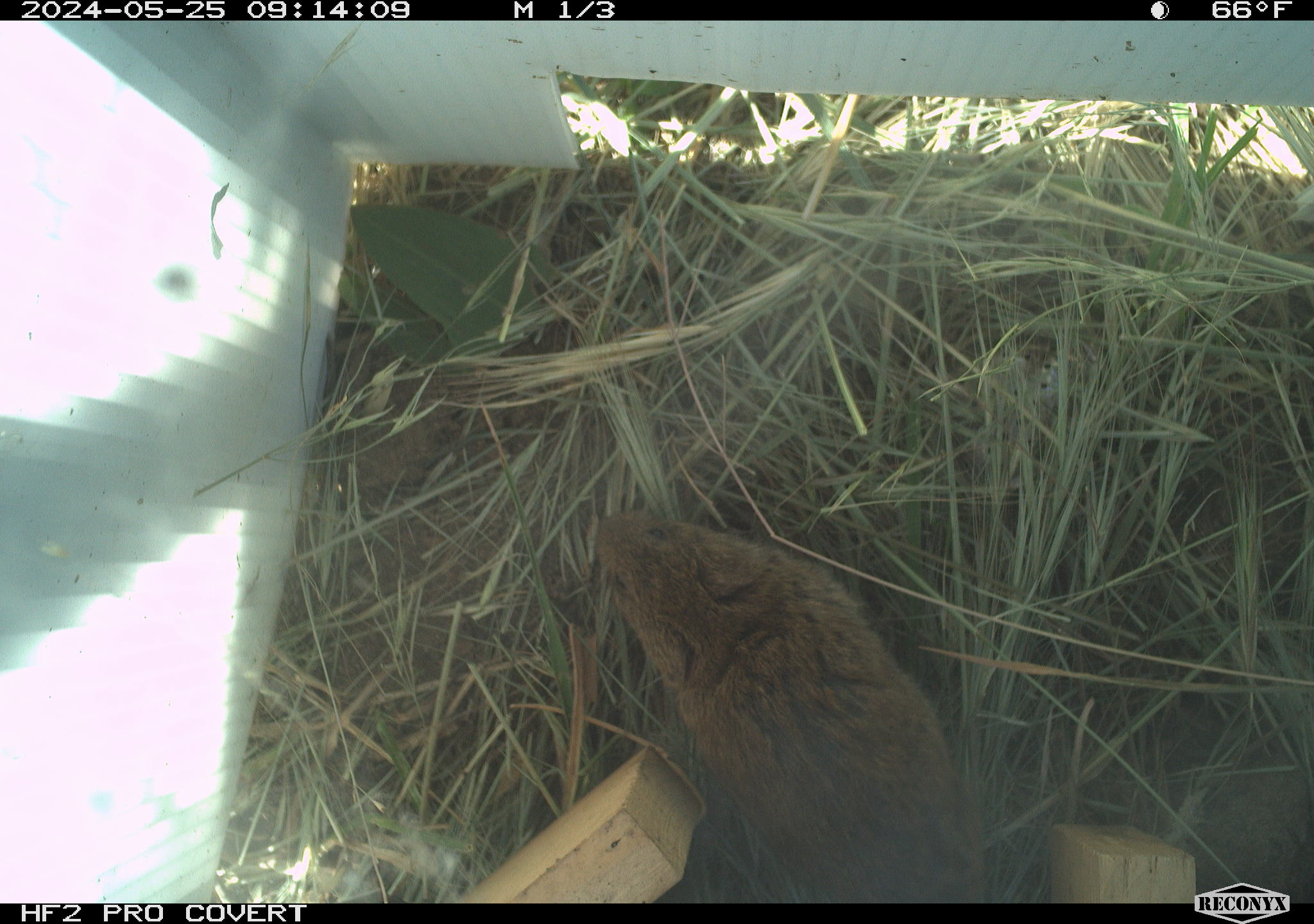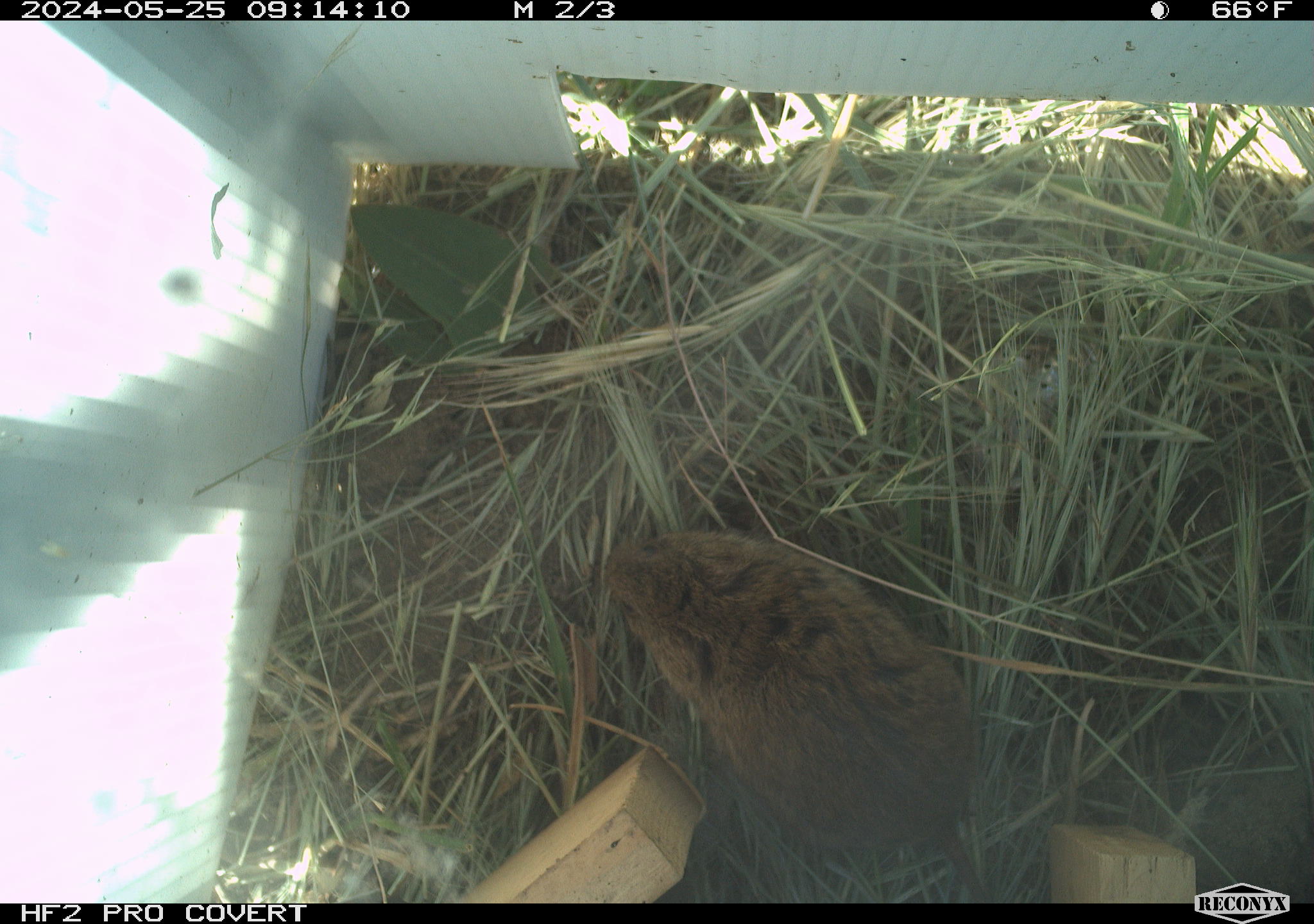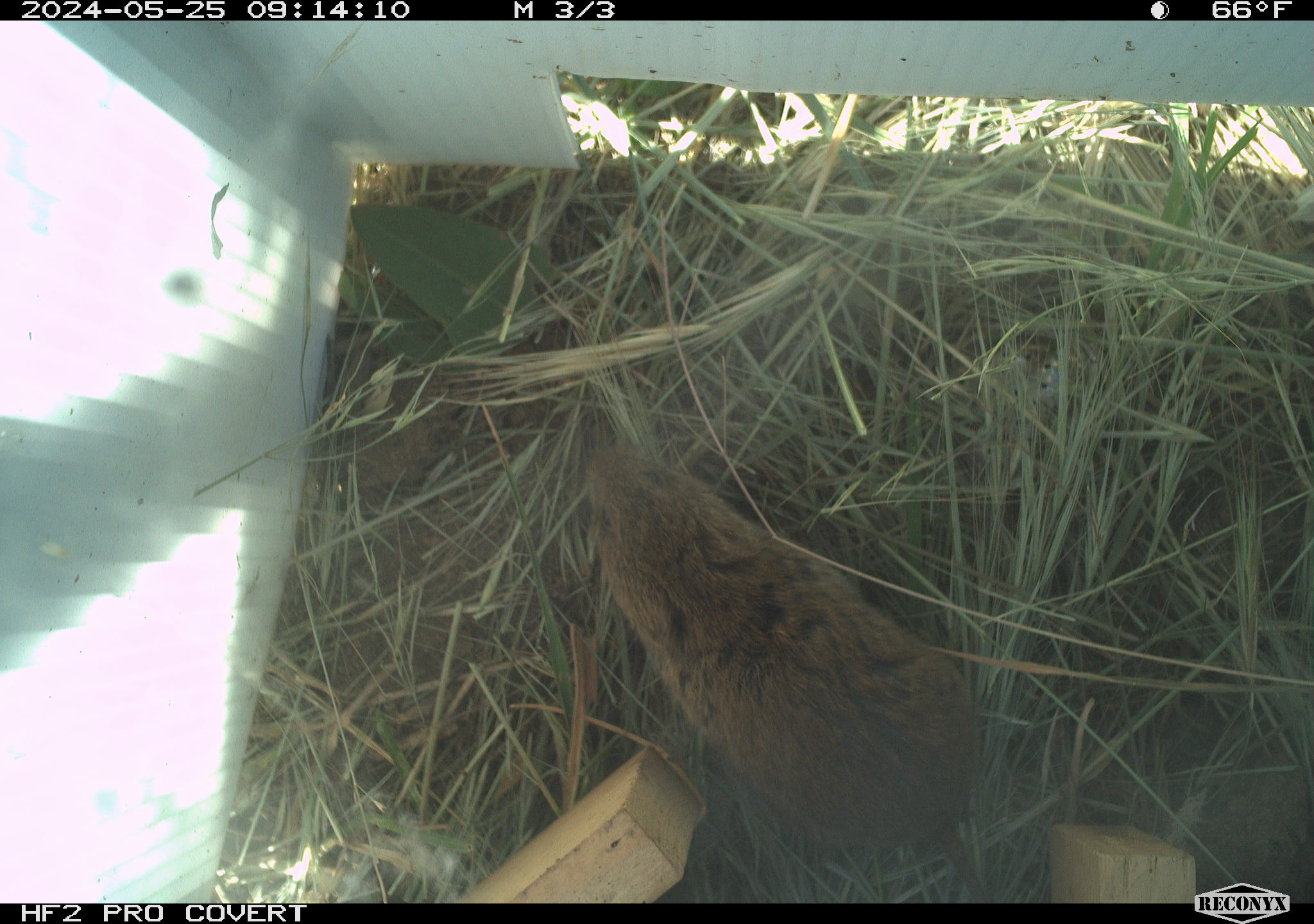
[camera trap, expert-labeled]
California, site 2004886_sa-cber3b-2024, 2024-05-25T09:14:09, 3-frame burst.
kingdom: Animalia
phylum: Chordata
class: Mammalia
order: Rodentia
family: Cricetidae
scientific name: Arvicolinae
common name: voles, lemmings, and muskrats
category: arvicolinae subfamily